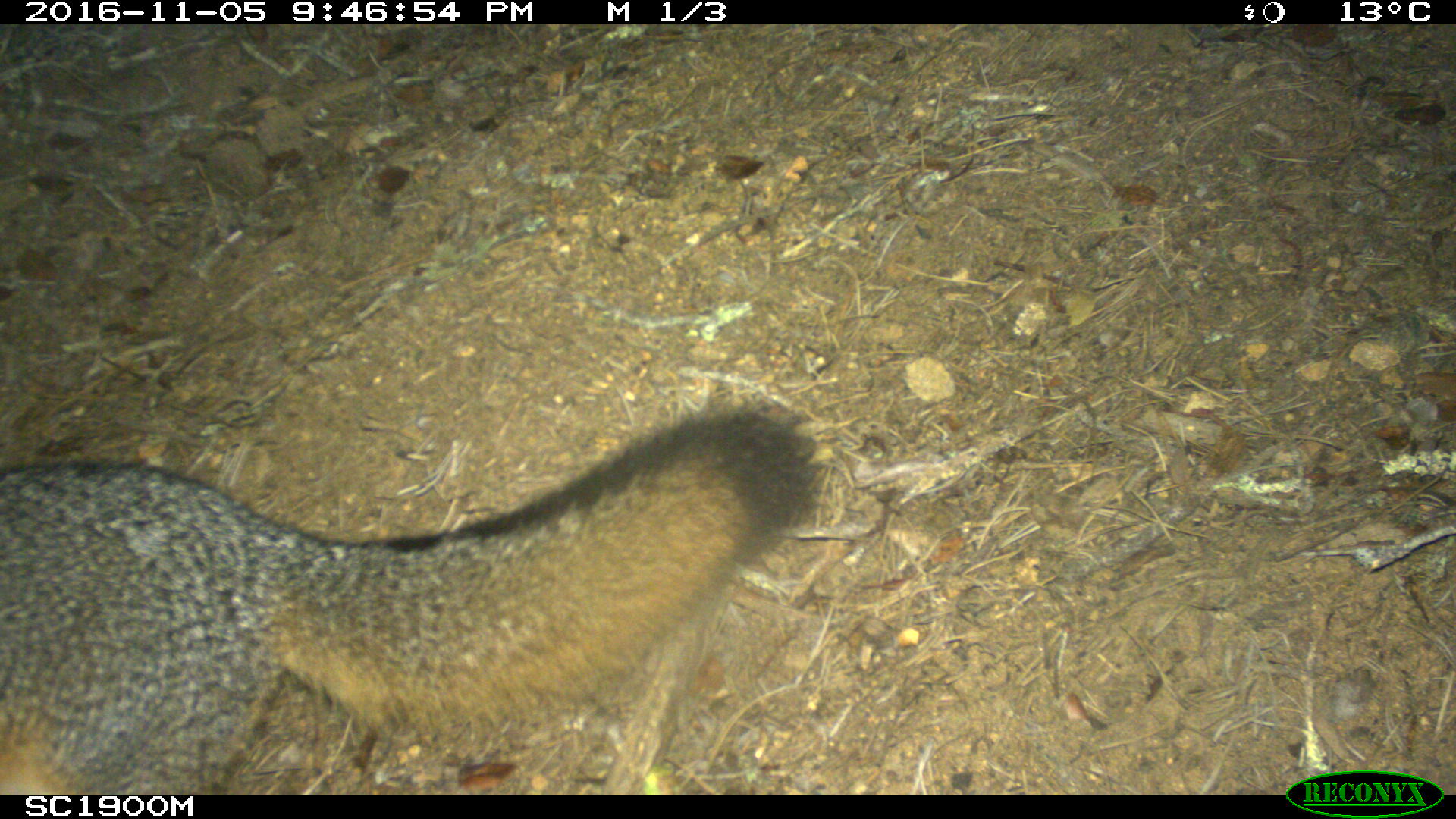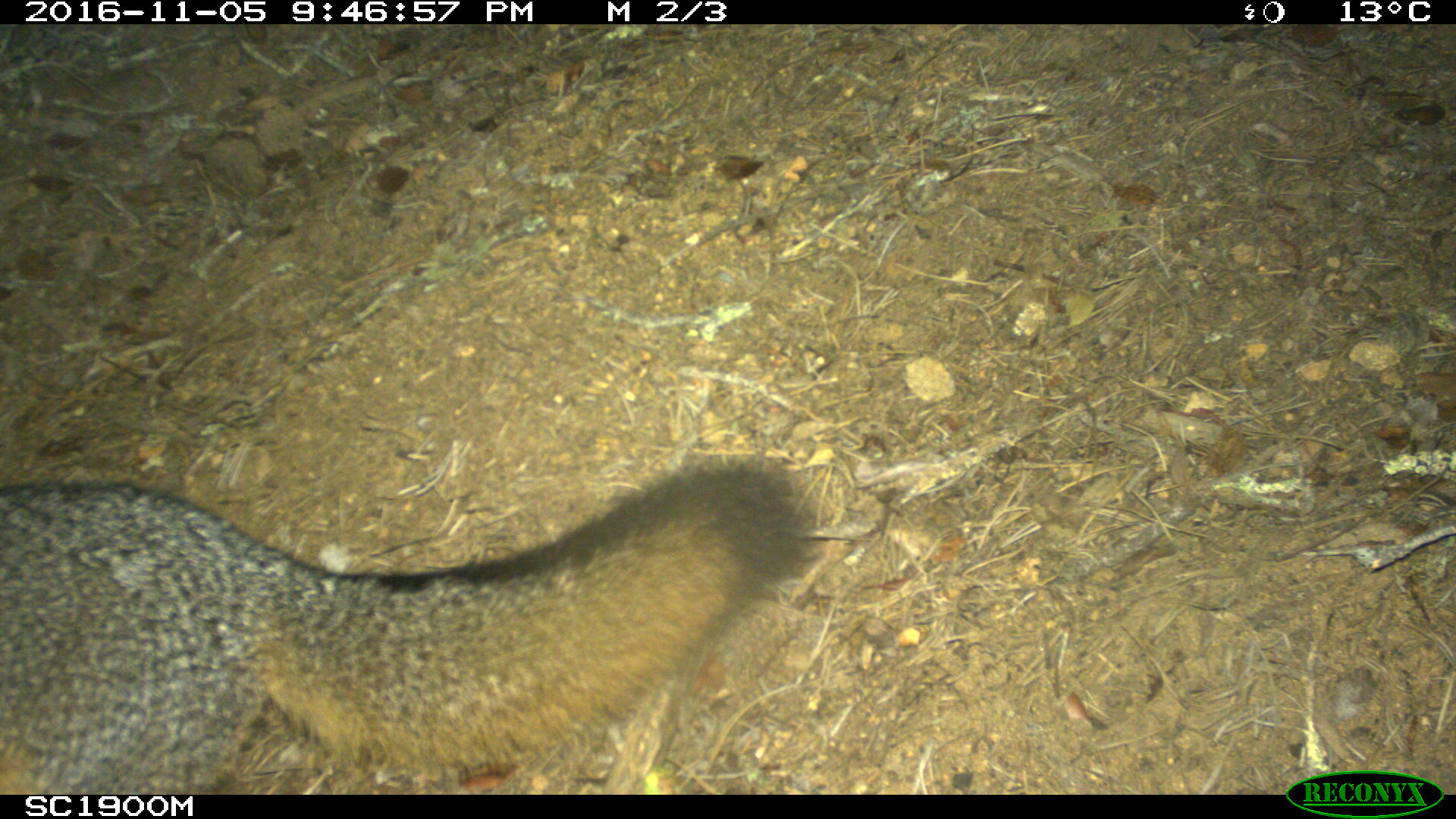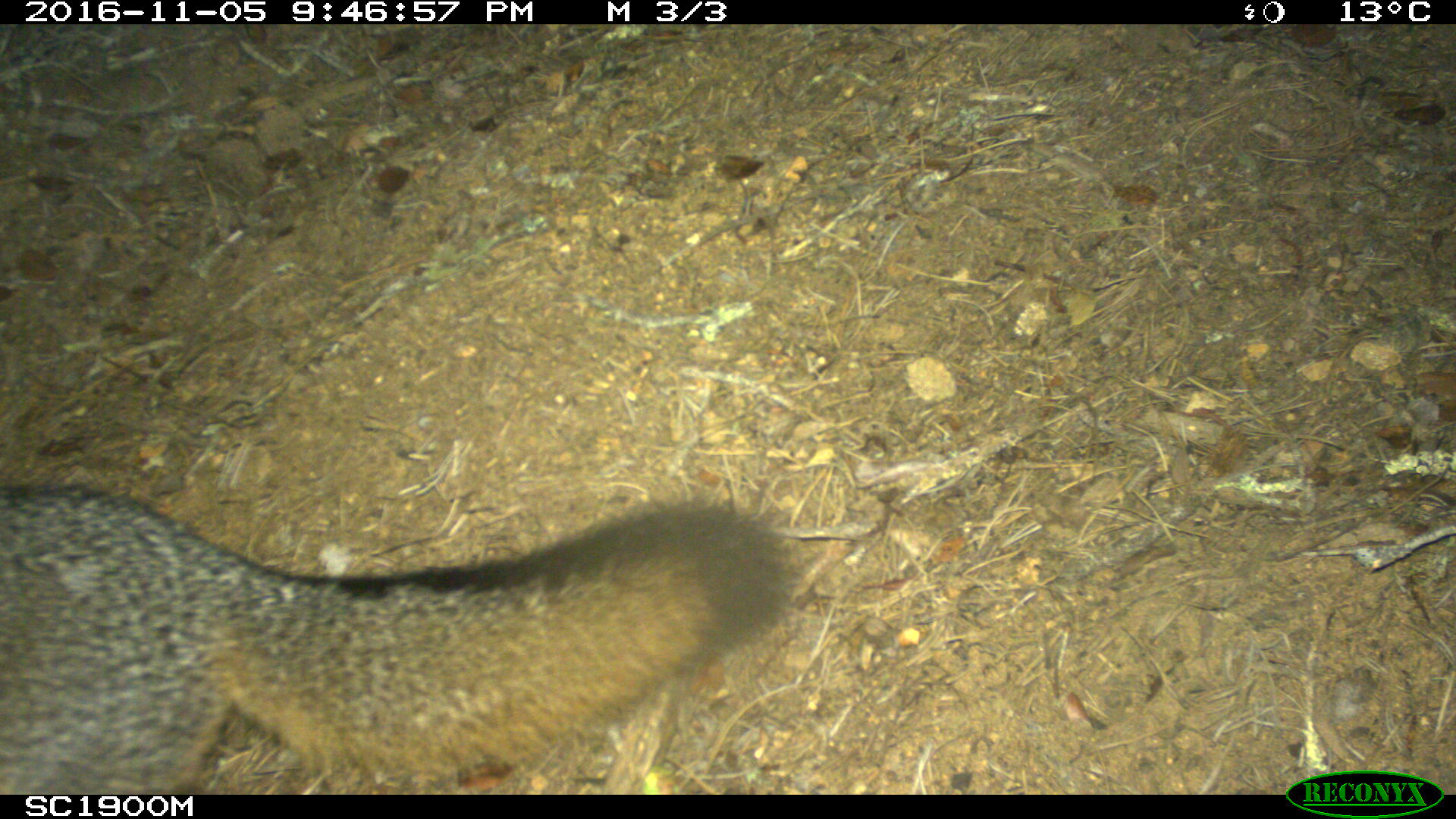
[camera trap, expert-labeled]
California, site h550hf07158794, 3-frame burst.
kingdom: Animalia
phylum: Chordata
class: Mammalia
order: Carnivora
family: Canidae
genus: Urocyon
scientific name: Urocyon littoralis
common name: island fox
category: fox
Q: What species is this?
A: Fox (island fox) (Urocyon littoralis).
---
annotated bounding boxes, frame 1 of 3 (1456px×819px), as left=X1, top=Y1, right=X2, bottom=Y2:
fox: left=0, top=398, right=820, bottom=795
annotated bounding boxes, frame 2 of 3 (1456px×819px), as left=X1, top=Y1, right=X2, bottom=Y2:
fox: left=0, top=450, right=820, bottom=793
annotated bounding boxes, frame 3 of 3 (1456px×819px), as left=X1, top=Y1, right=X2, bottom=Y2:
fox: left=0, top=484, right=789, bottom=794